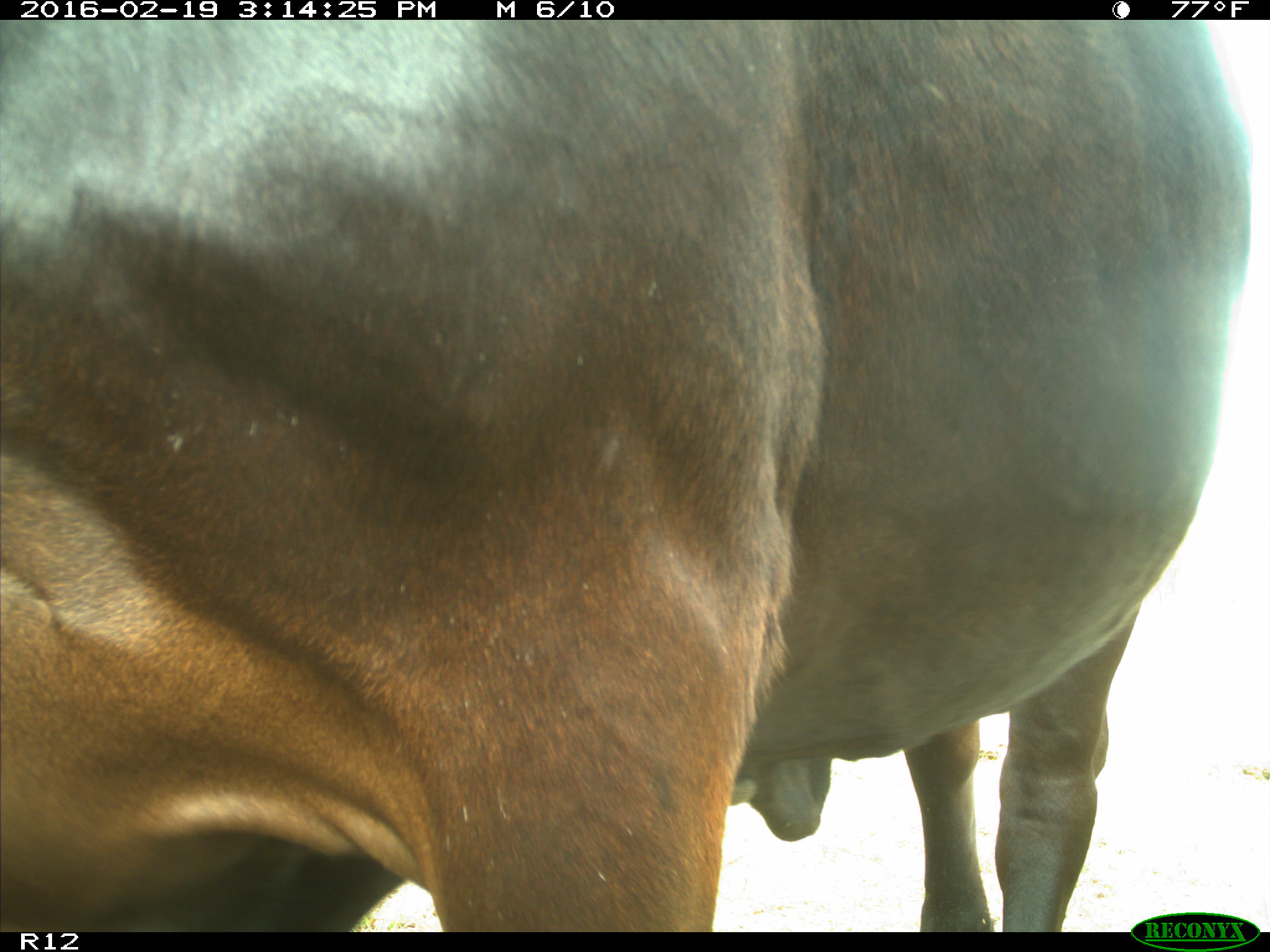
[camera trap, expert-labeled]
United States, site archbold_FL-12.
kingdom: Animalia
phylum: Chordata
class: Mammalia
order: Artiodactyla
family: Bovidae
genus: Bos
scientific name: Bos taurus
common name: domestic cow